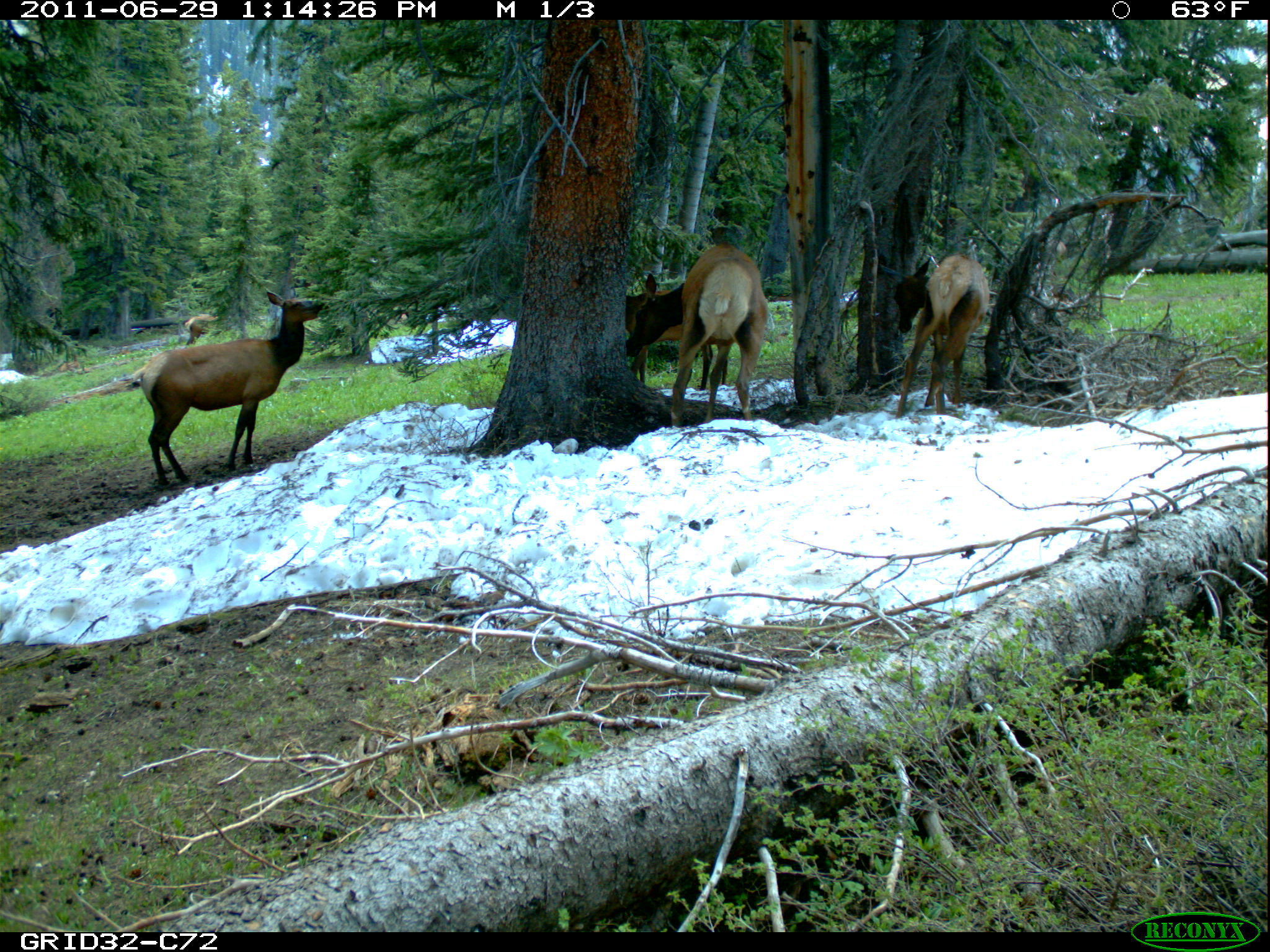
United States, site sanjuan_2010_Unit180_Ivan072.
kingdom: Animalia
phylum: Chordata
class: Mammalia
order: Artiodactyla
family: Cervidae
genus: Cervus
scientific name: Cervus elaphus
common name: red deer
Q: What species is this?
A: Cervus elaphus (red deer).